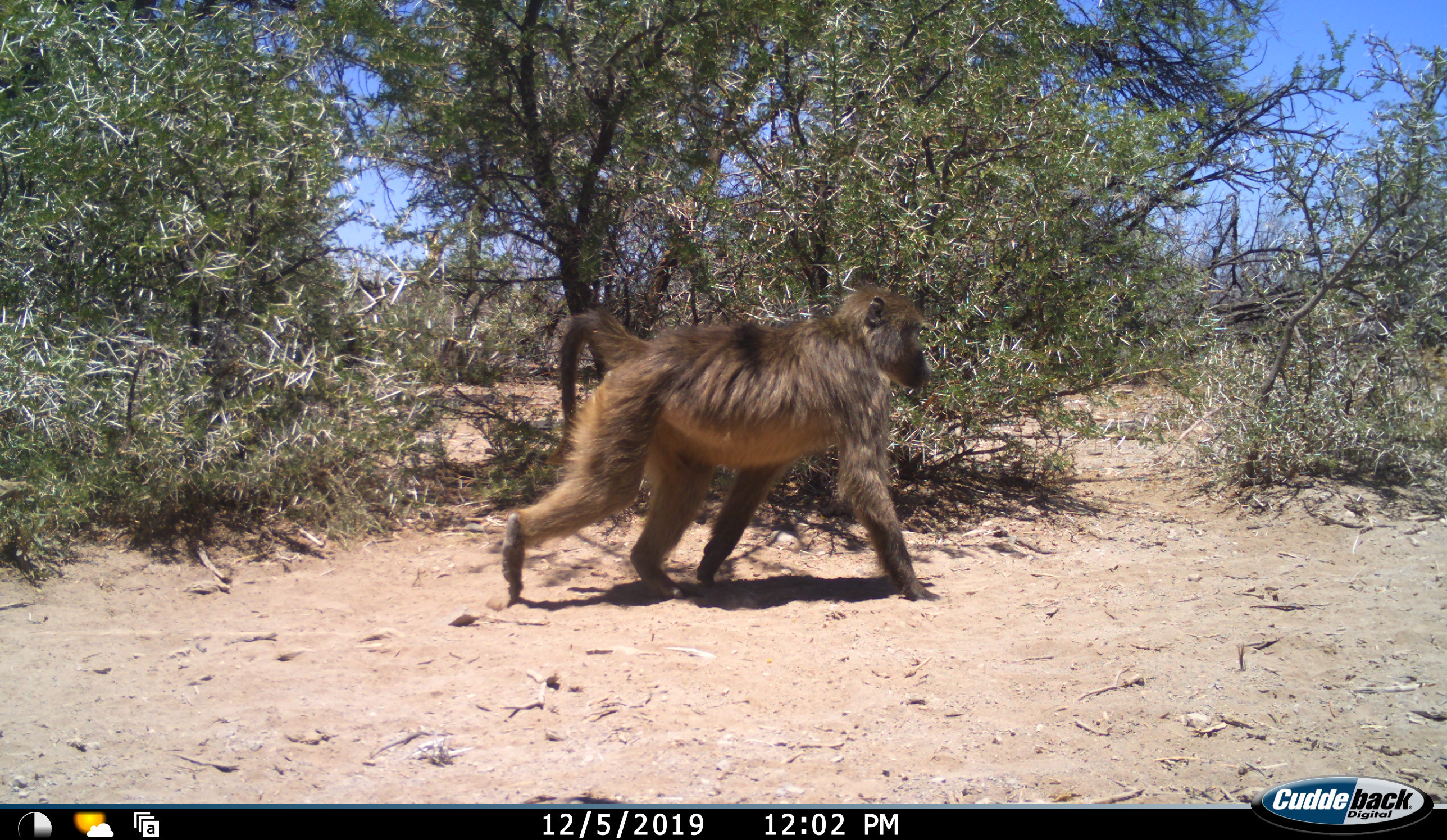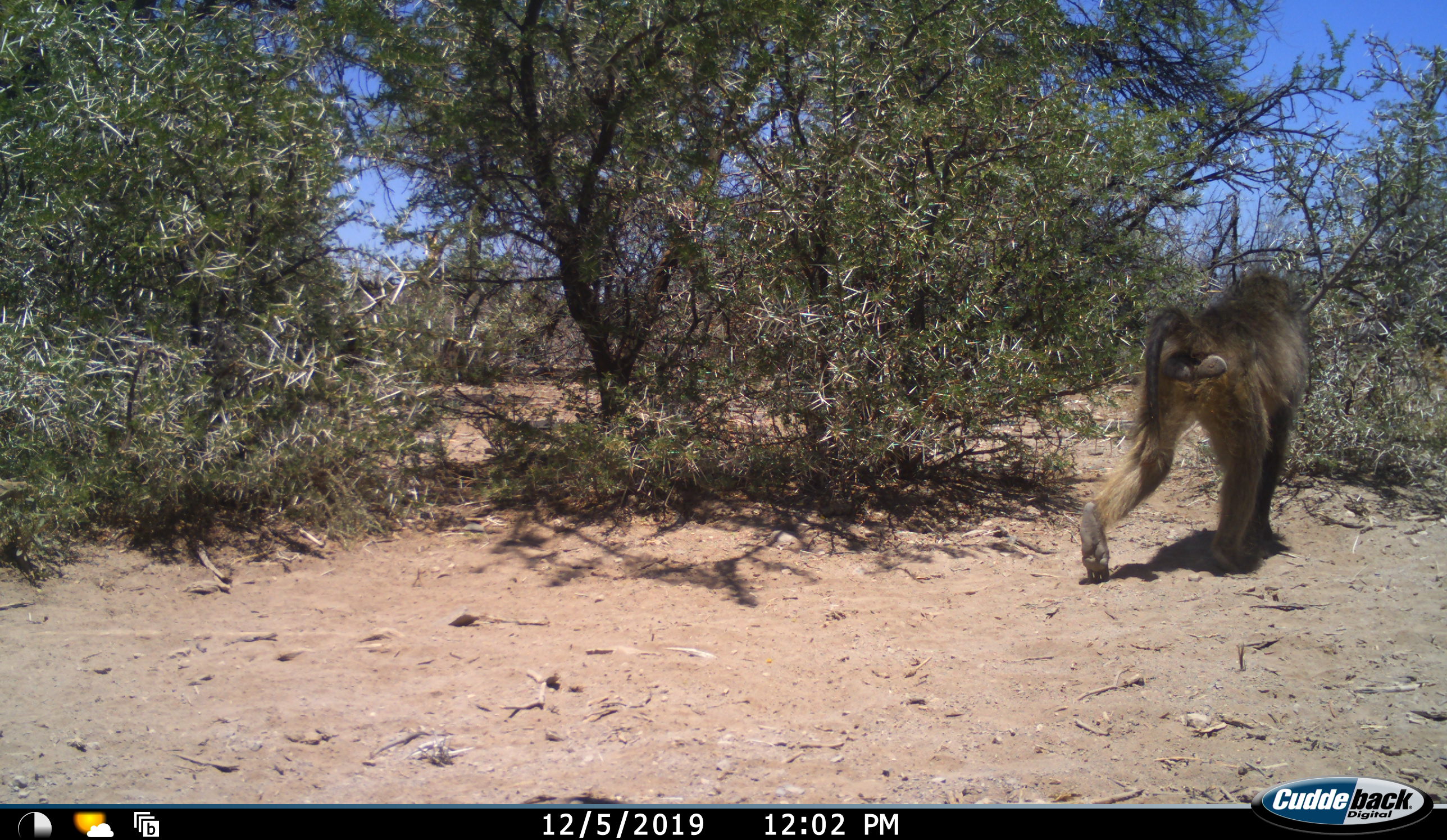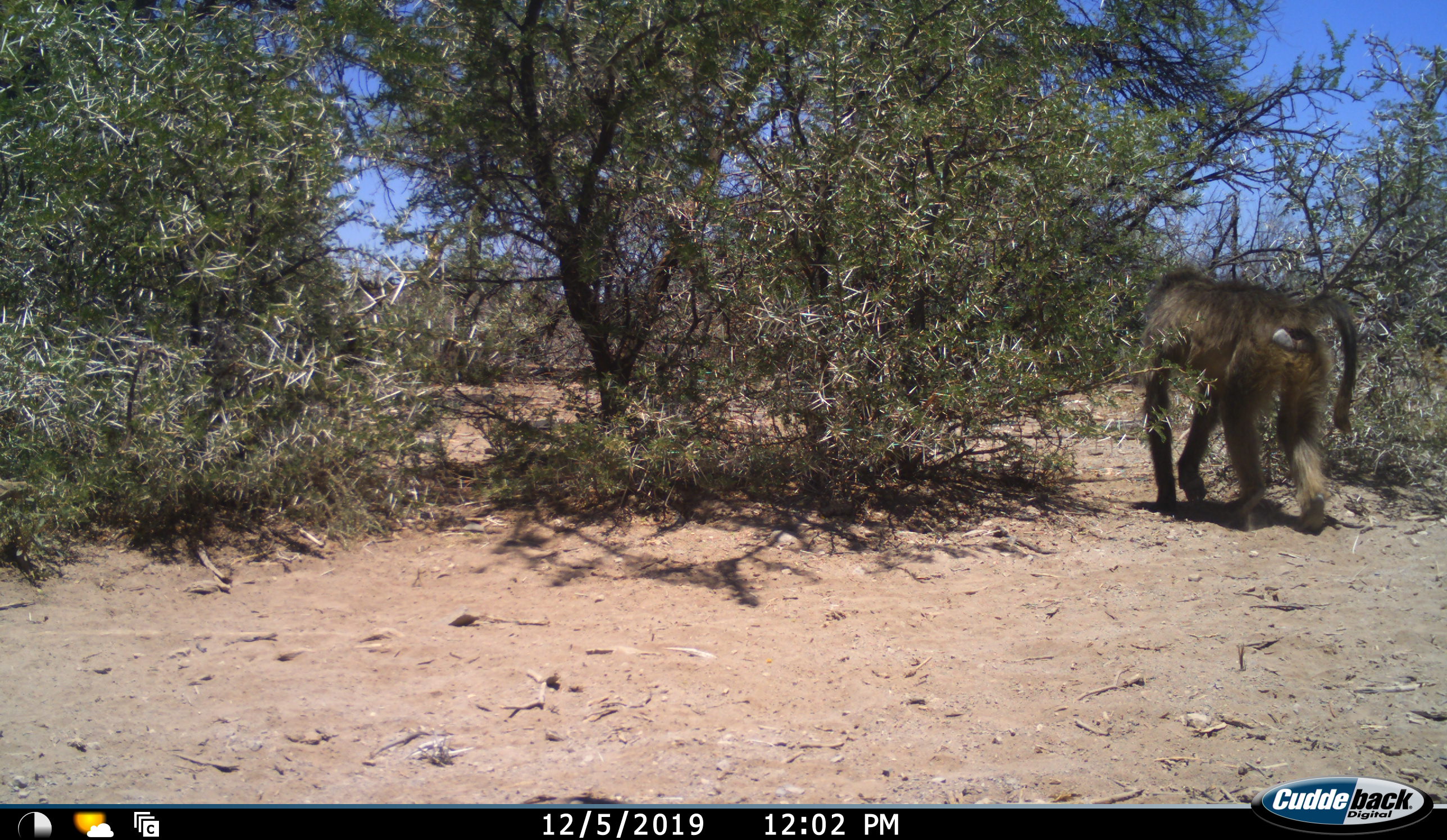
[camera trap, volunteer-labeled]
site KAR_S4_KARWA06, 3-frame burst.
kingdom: Animalia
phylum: Chordata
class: Mammalia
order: Primates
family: Cercopithecidae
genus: Papio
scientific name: Papio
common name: baboon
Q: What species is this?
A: Baboon (Papio).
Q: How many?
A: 1.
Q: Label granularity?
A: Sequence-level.